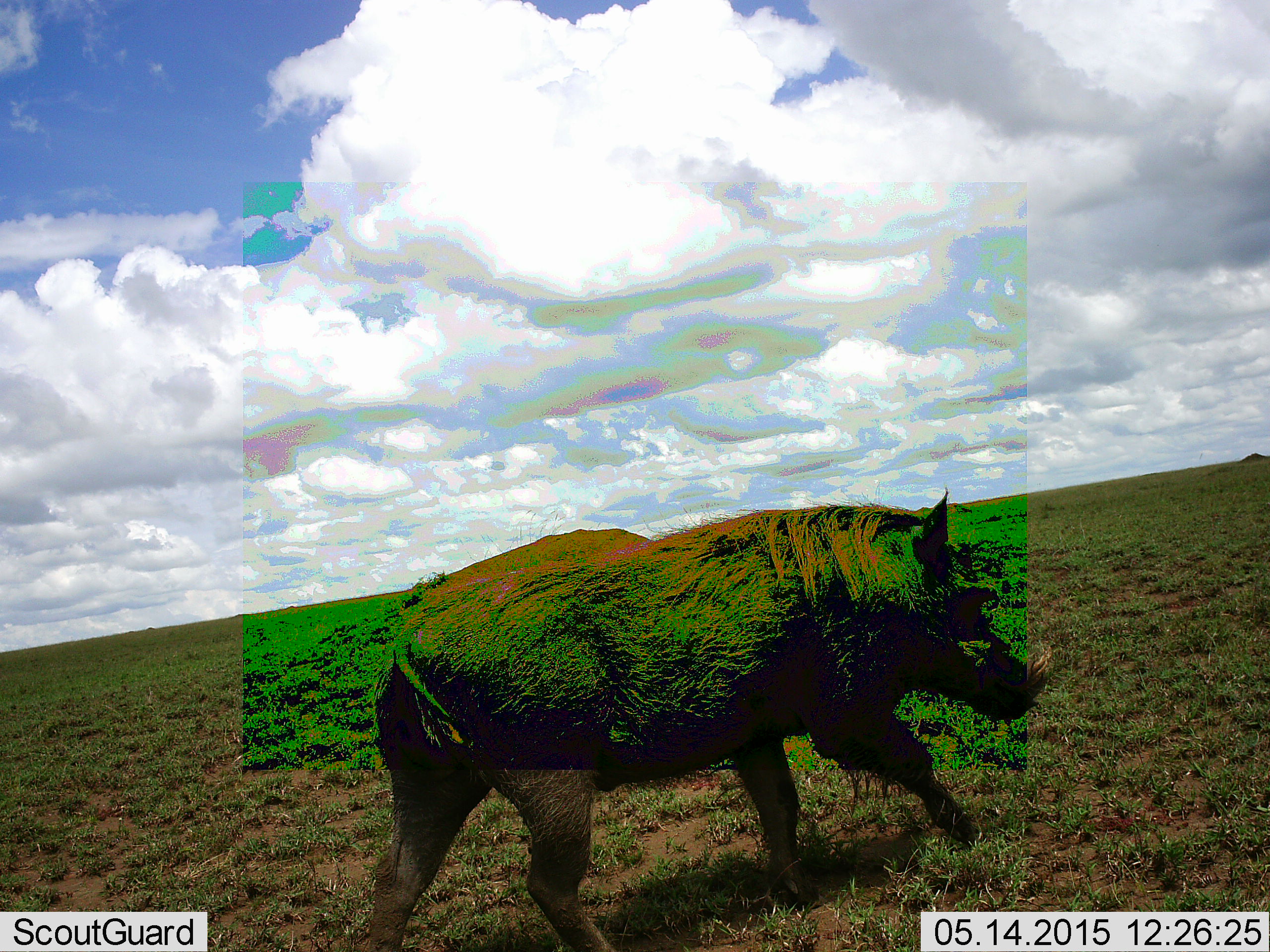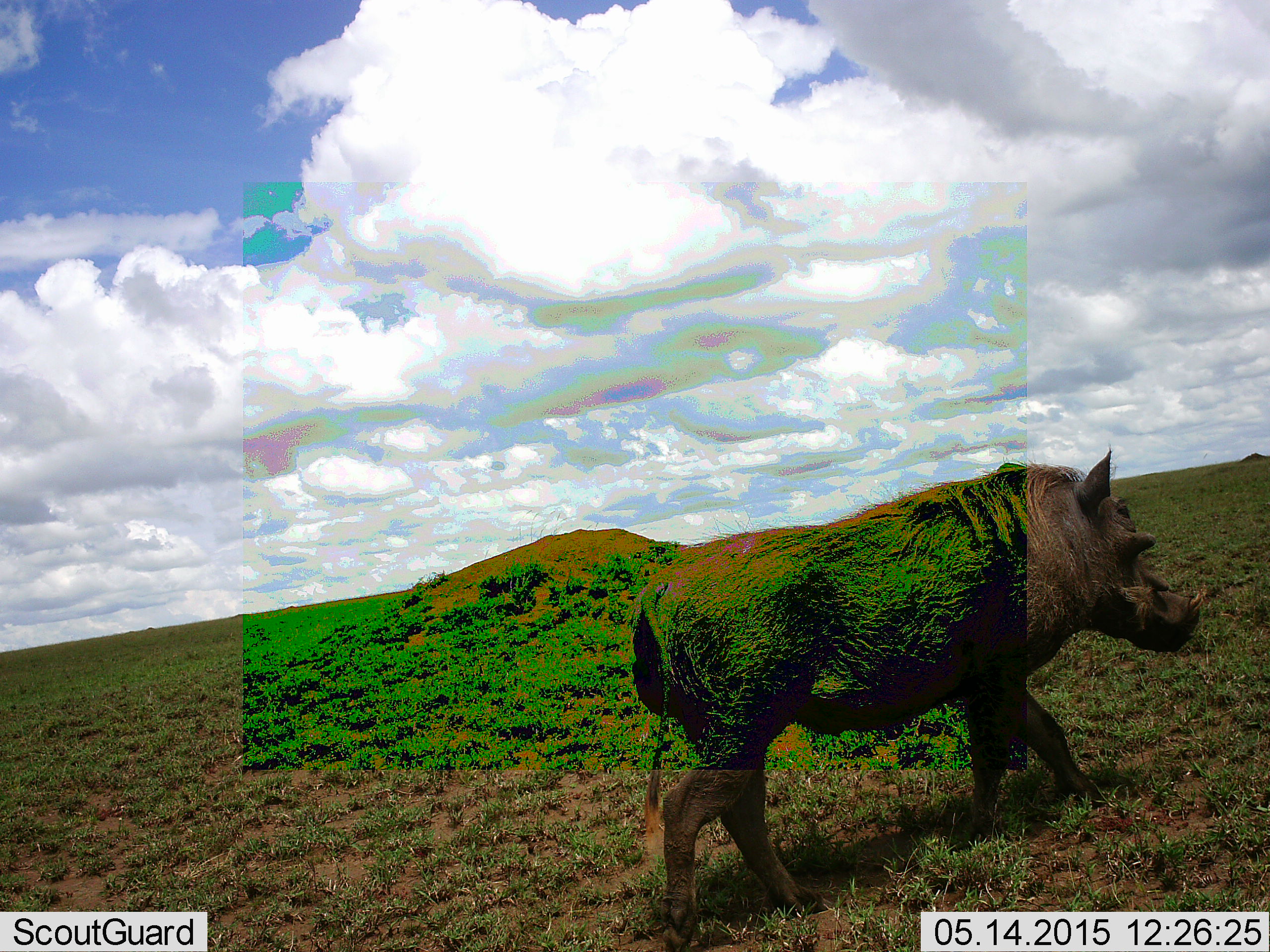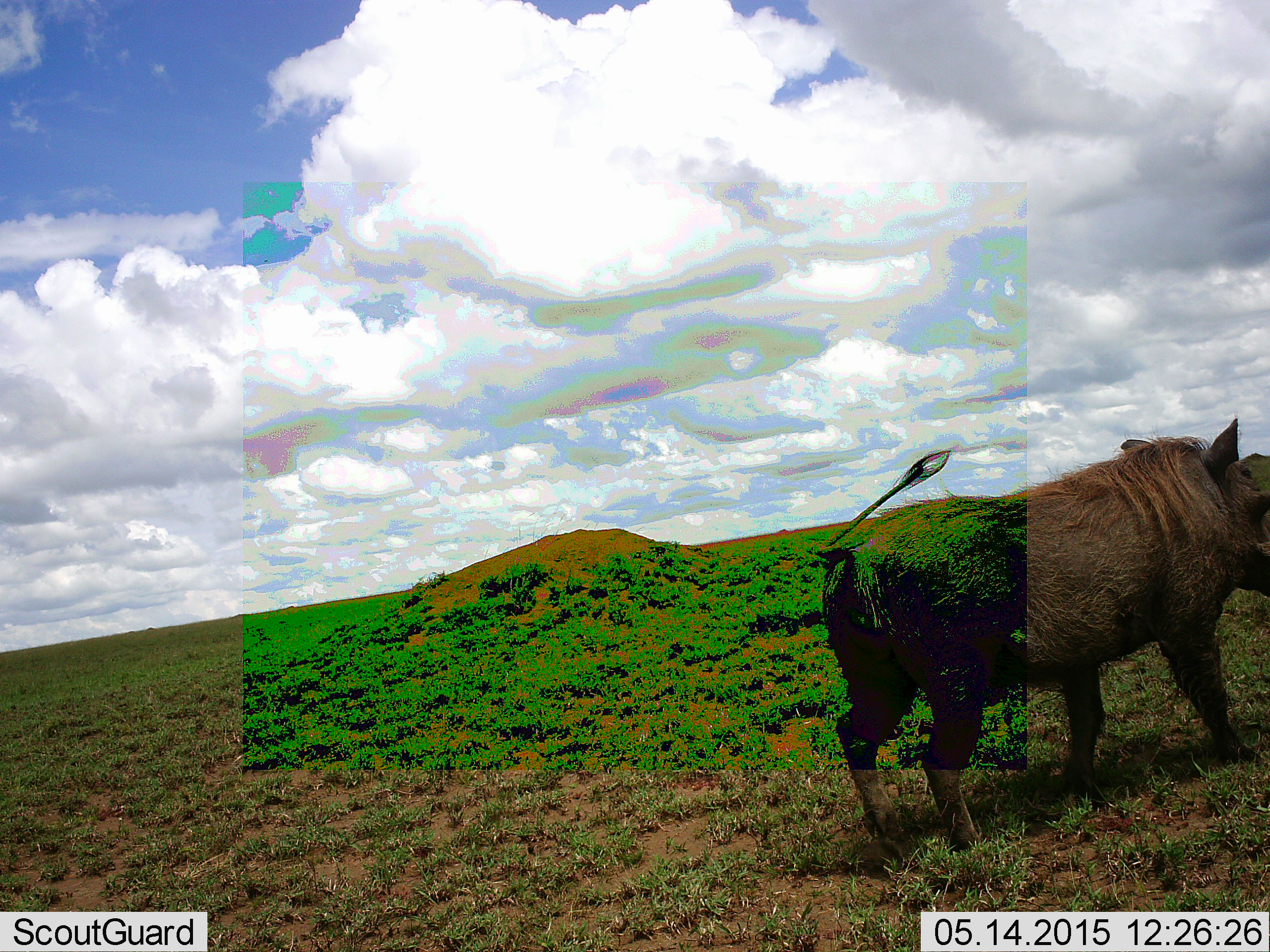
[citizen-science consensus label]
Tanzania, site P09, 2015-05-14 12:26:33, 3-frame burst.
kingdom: Animalia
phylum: Chordata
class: Mammalia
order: Artiodactyla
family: Suidae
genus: Phacochoerus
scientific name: Phacochoerus africanus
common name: warthog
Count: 1.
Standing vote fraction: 0%.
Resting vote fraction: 0%.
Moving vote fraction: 90%.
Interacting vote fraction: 0%.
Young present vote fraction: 0%.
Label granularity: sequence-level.